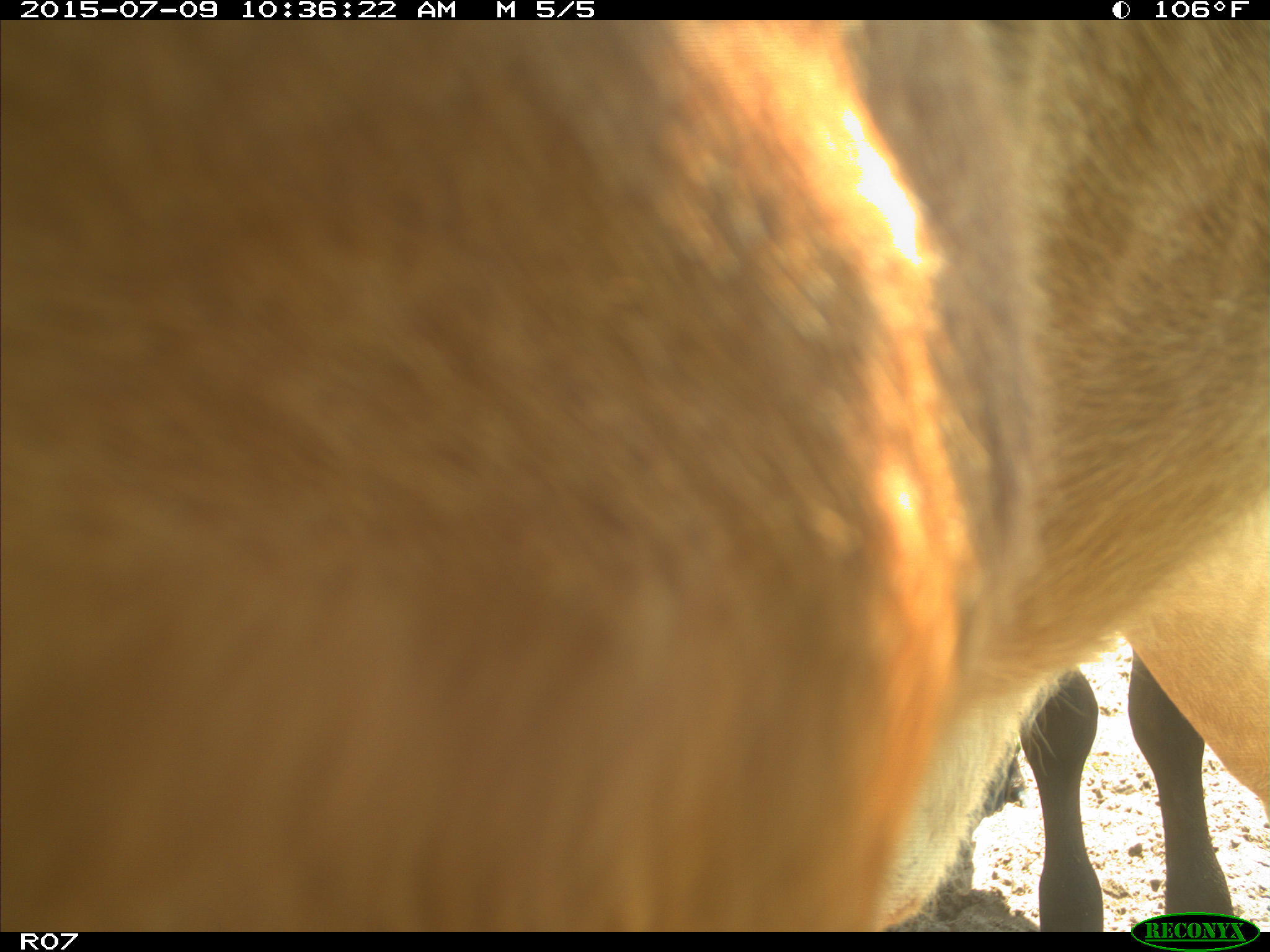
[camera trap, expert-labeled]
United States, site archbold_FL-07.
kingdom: Animalia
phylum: Chordata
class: Mammalia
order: Artiodactyla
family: Bovidae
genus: Bos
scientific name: Bos taurus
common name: domestic cow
Bos taurus (domestic cow).